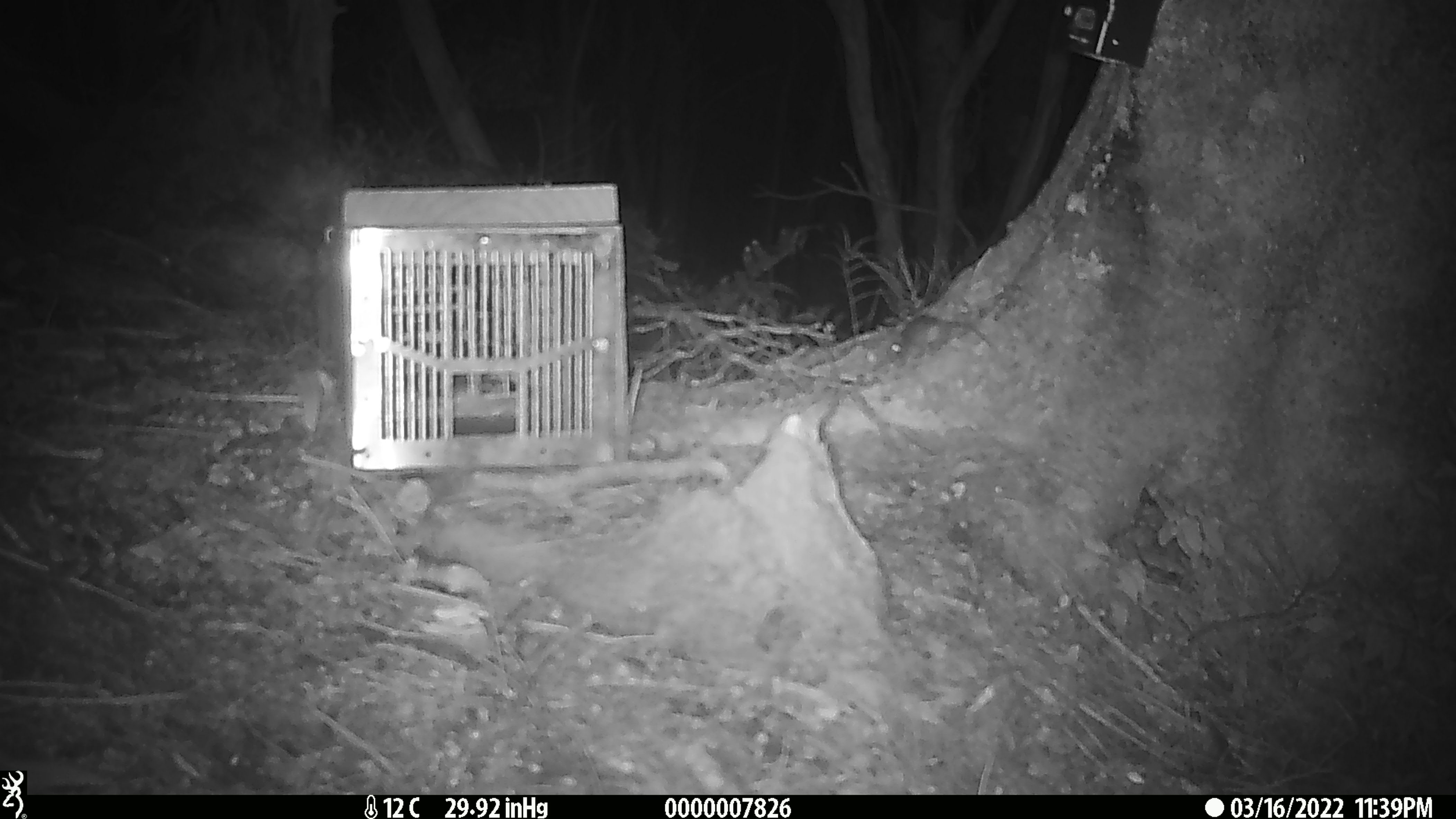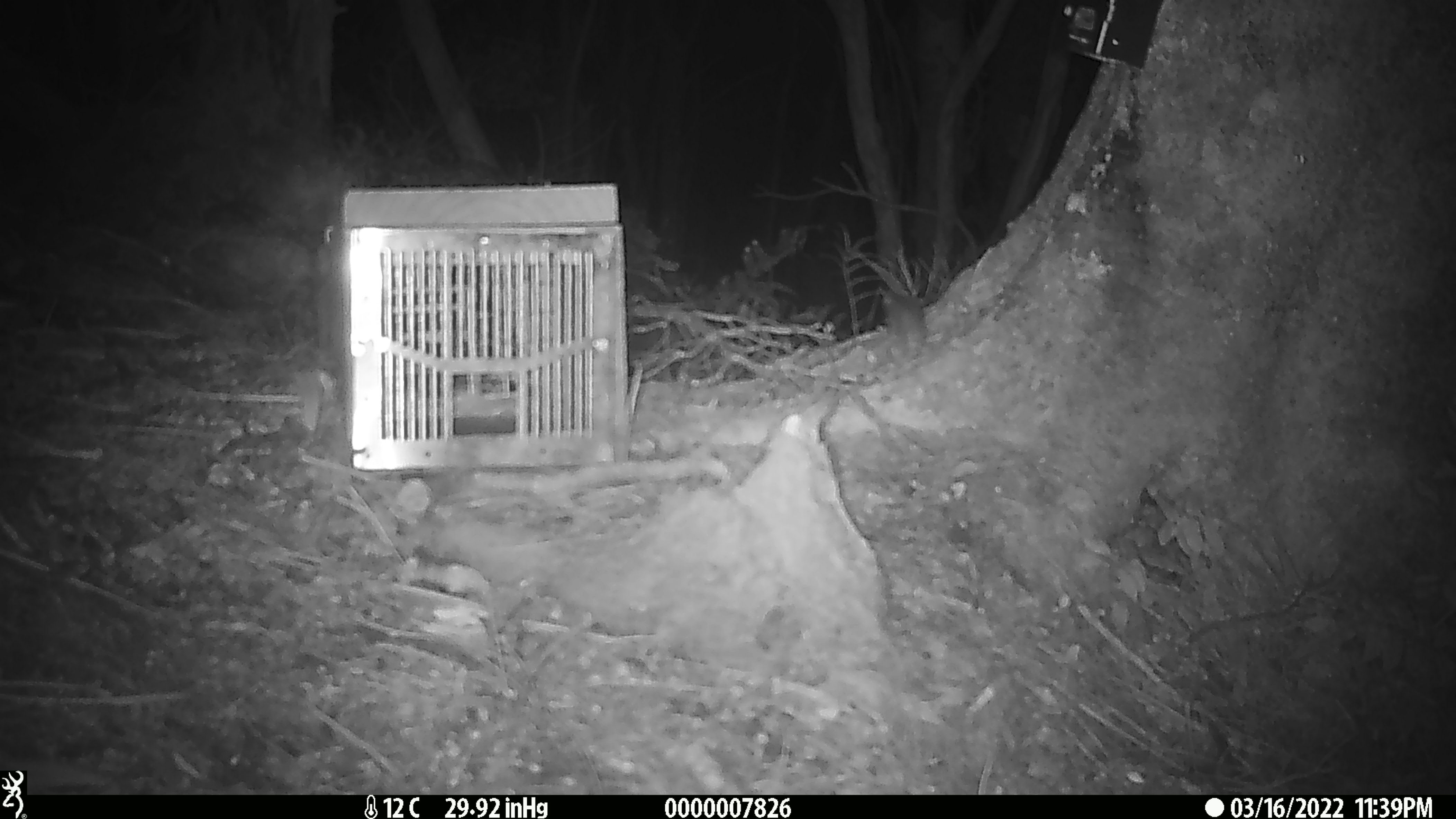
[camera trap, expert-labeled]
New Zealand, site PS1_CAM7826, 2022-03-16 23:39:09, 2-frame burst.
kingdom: Animalia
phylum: Chordata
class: Mammalia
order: Rodentia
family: Muridae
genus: Mus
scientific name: Mus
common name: mouse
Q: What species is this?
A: Mouse (Mus).